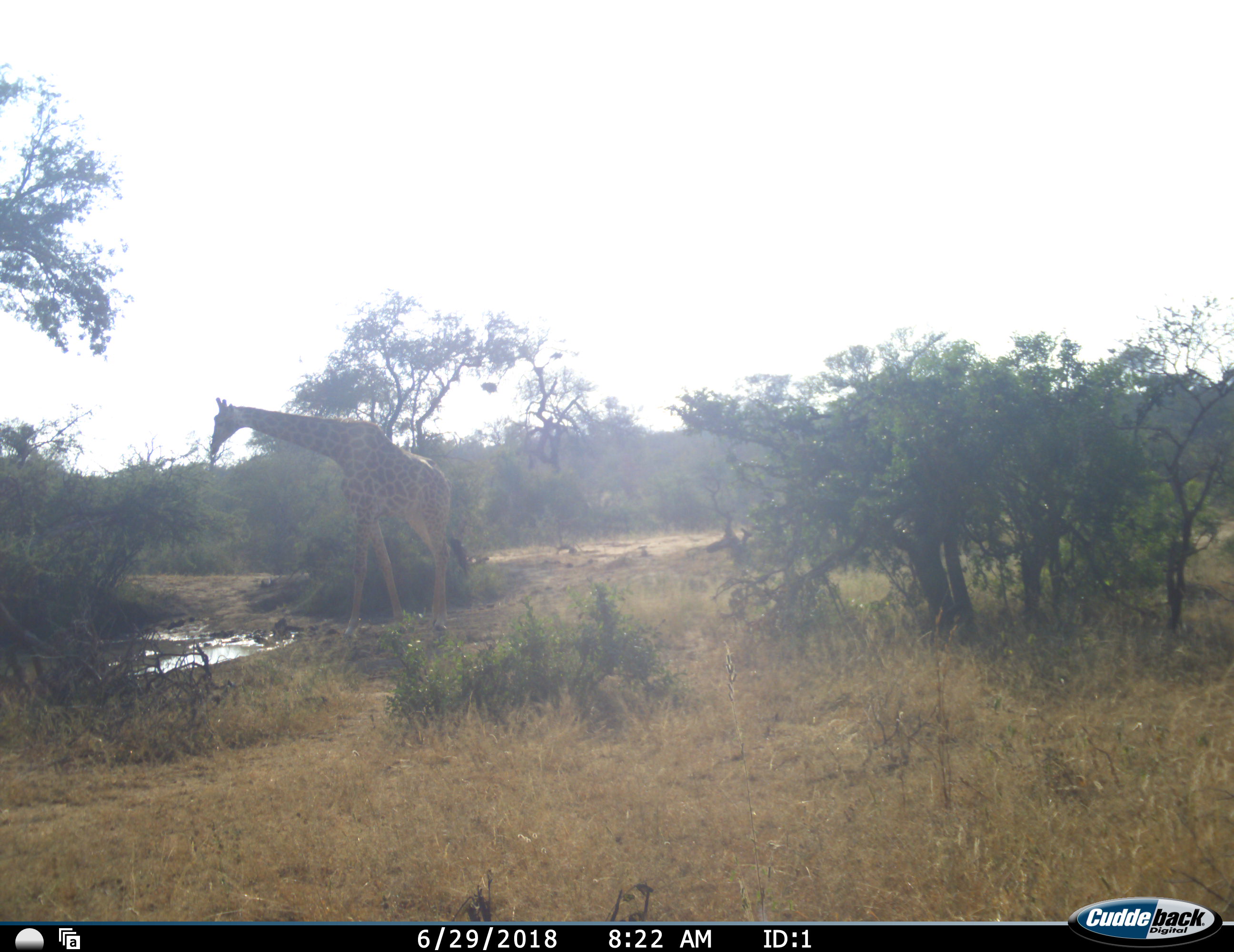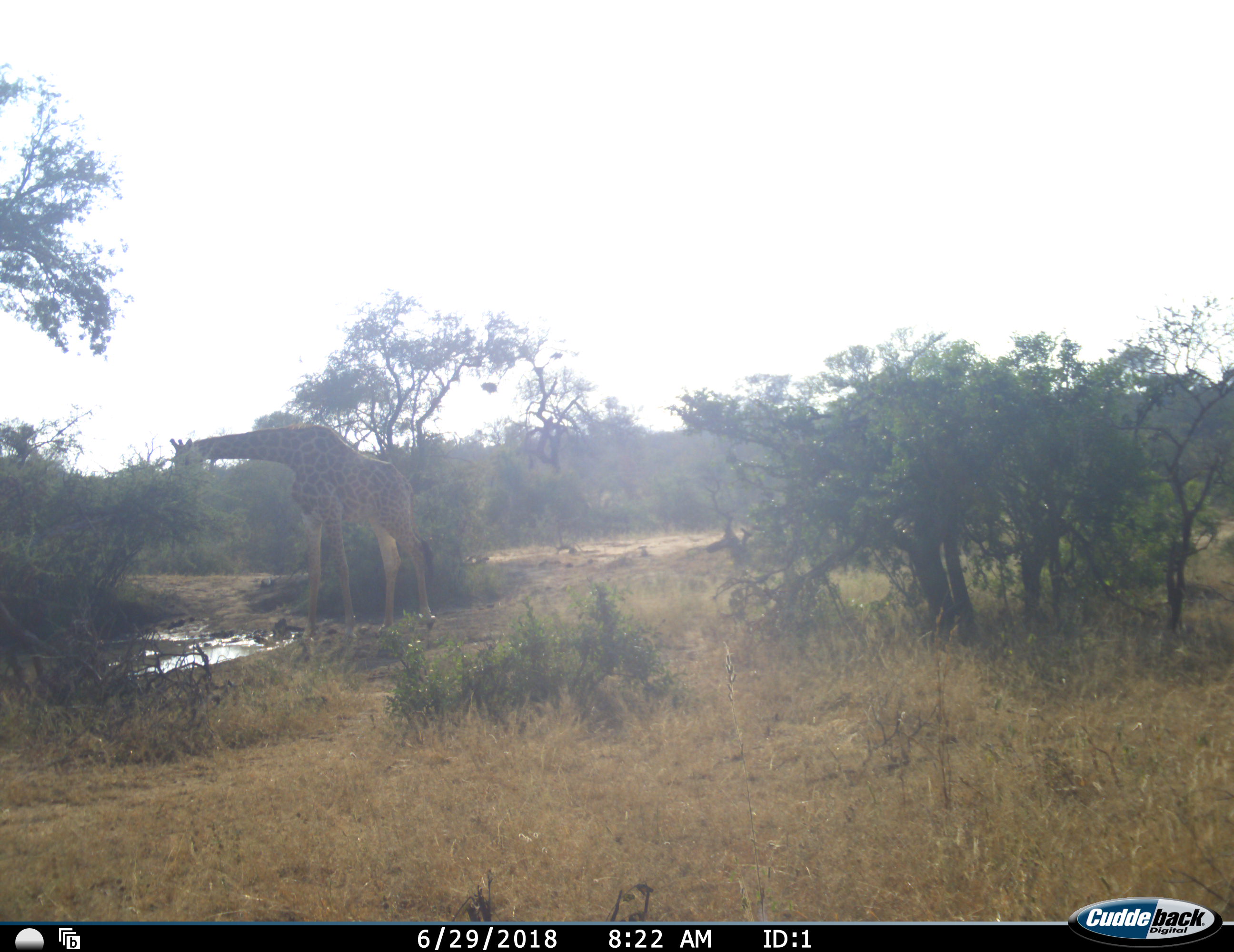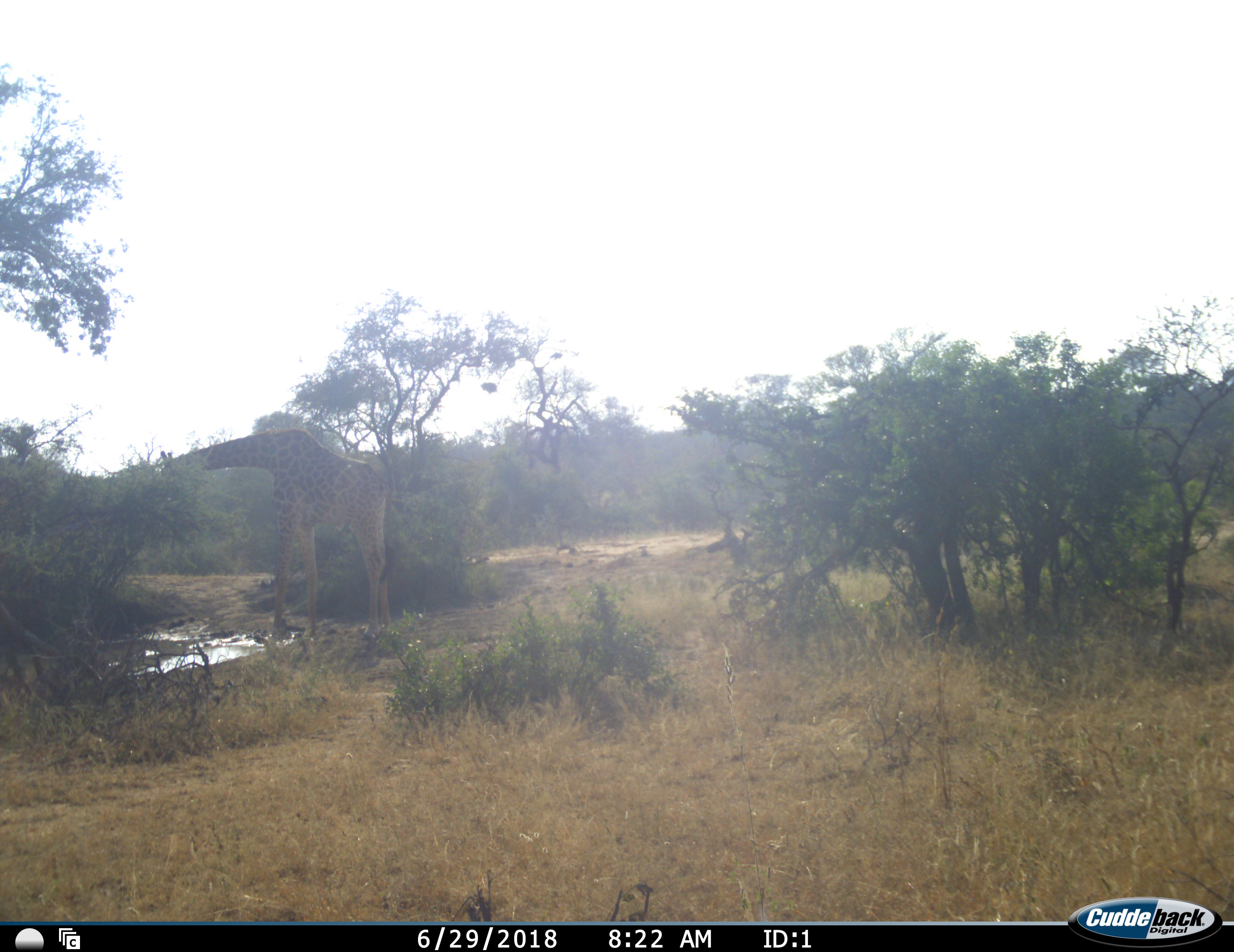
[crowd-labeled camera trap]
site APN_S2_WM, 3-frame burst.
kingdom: Animalia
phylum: Chordata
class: Mammalia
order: Artiodactyla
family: Giraffidae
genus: Giraffa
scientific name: Giraffa camelopardalis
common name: giraffe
Giraffe (Giraffa camelopardalis), count 1. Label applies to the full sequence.